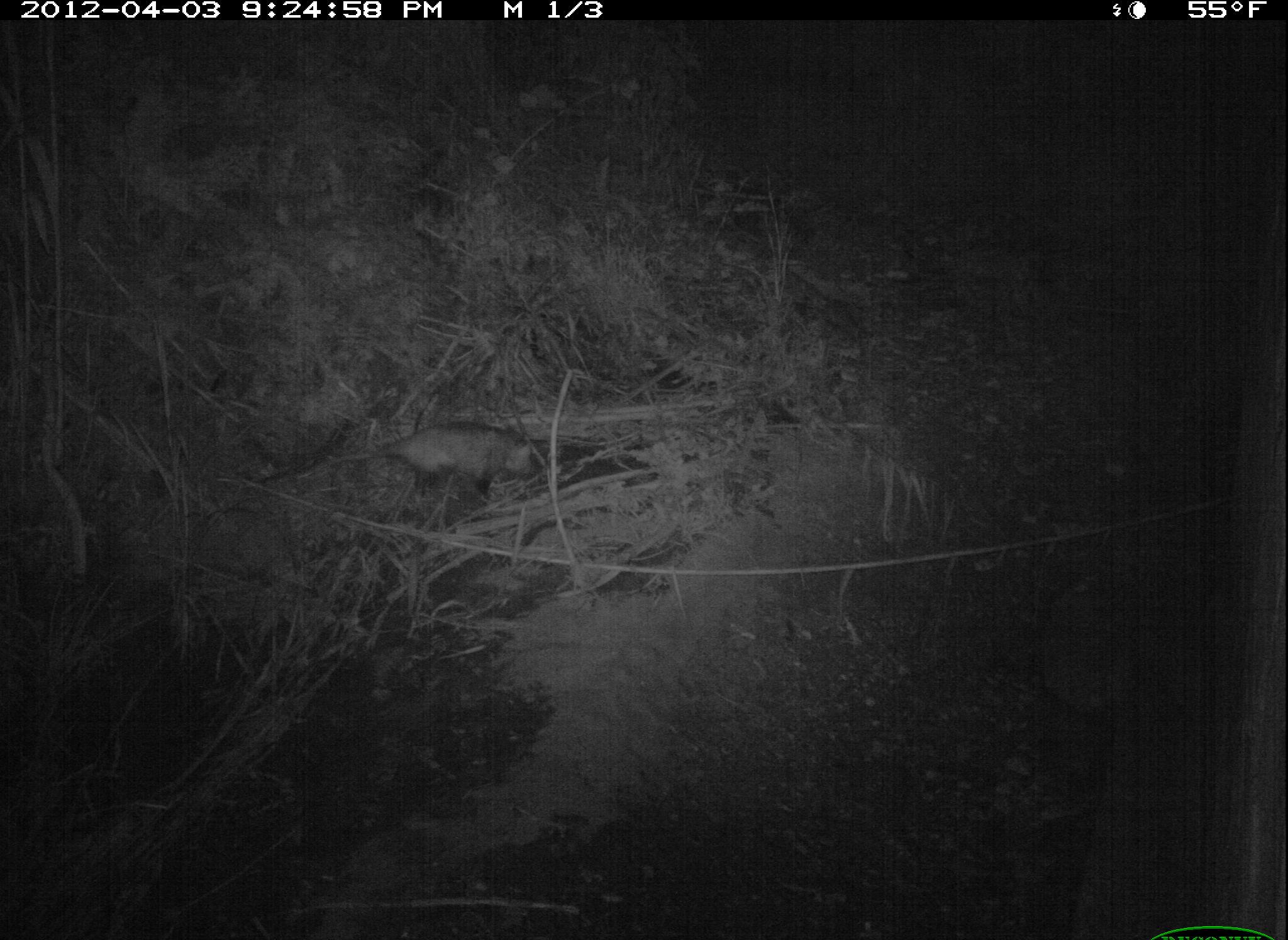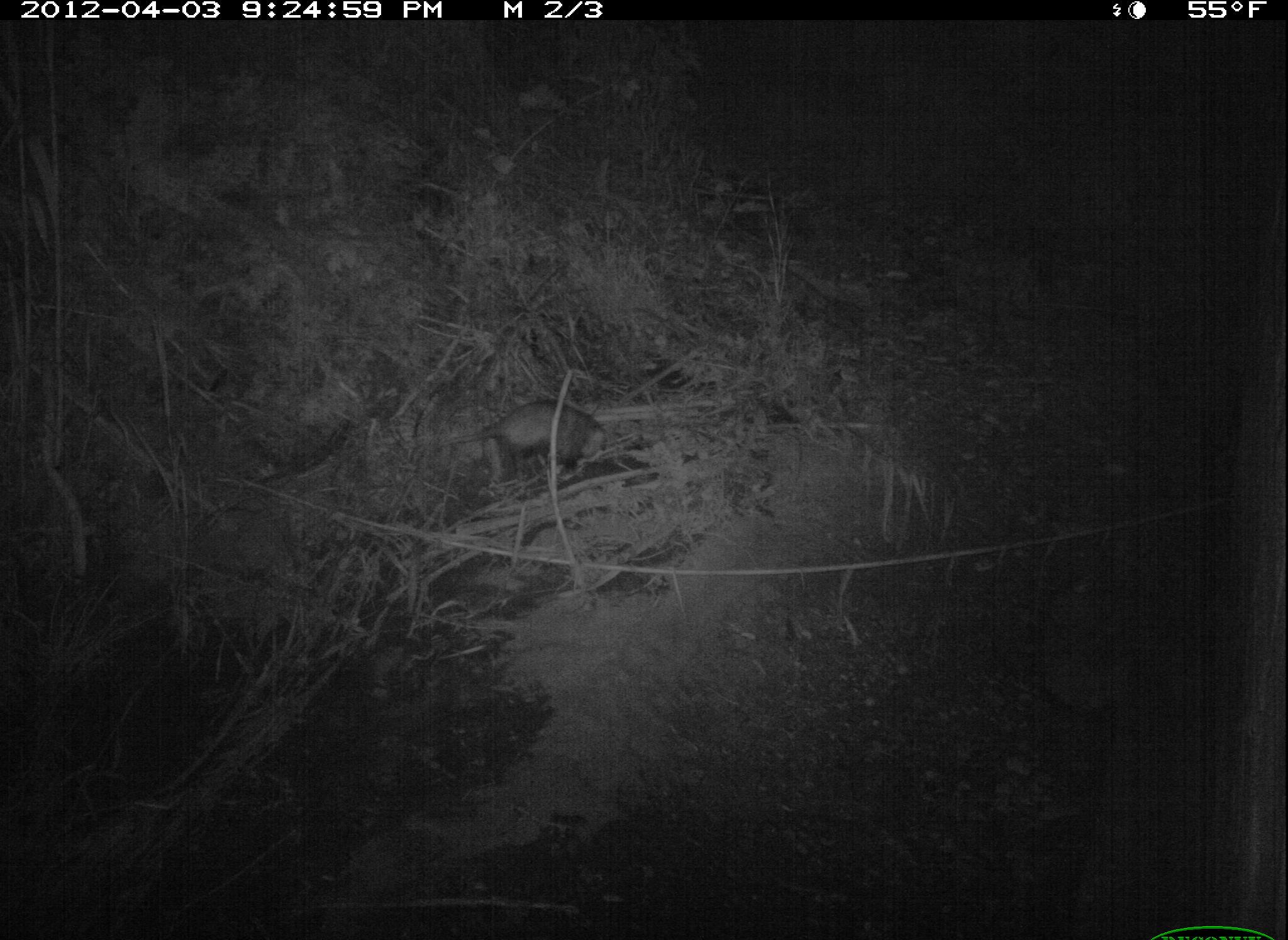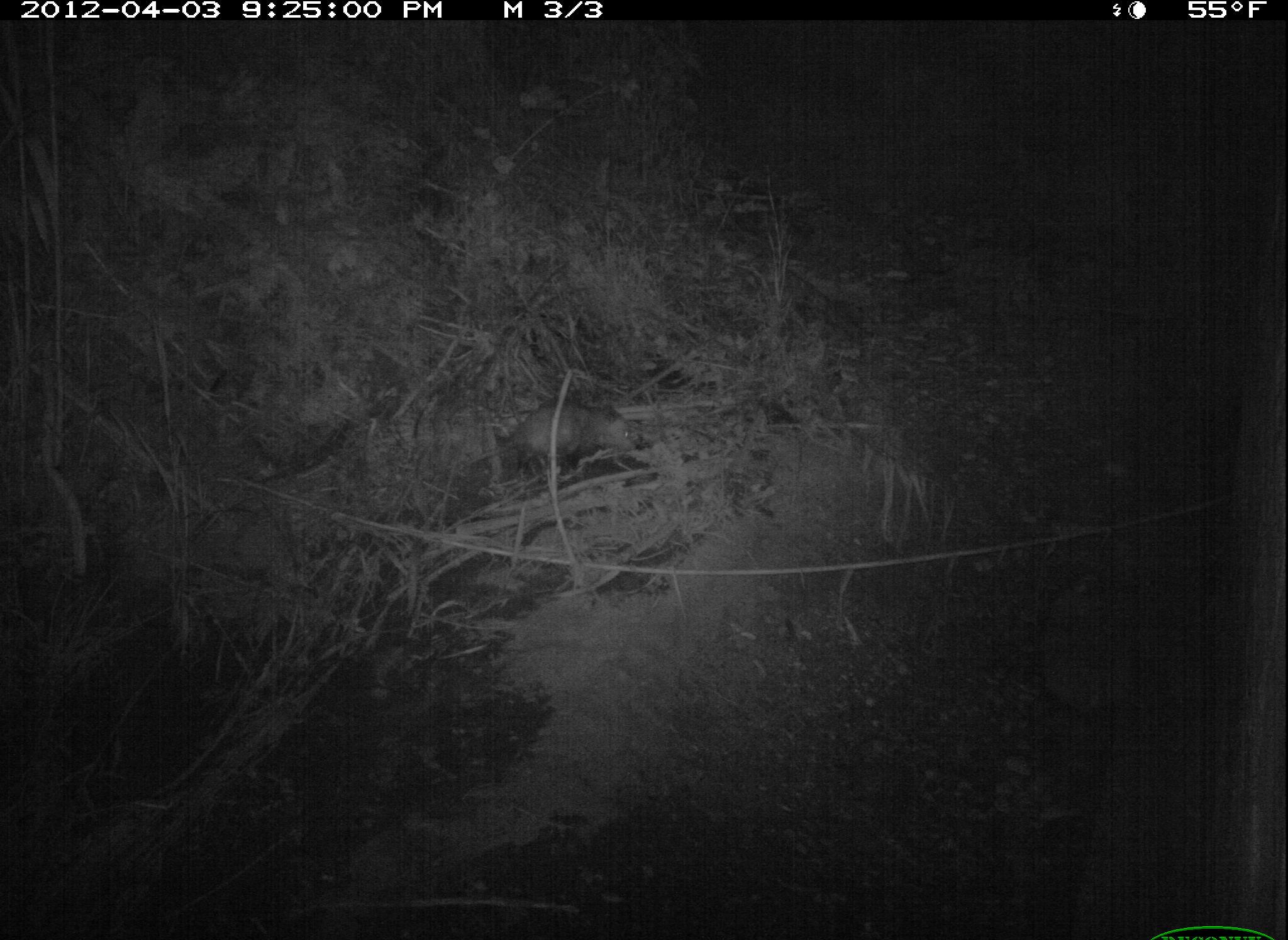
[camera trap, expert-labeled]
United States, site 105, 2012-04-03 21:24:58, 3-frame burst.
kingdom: Animalia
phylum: Chordata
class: Mammalia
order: Didelphimorphia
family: Didelphidae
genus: Didelphis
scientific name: Didelphis virginiana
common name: virginia opossum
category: opossum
Opossum (virginia opossum) (Didelphis virginiana).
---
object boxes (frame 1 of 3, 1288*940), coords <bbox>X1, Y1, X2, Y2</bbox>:
opossum: <bbox>307, 408, 562, 518</bbox>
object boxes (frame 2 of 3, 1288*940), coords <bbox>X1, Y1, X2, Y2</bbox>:
opossum: <bbox>426, 387, 620, 502</bbox>